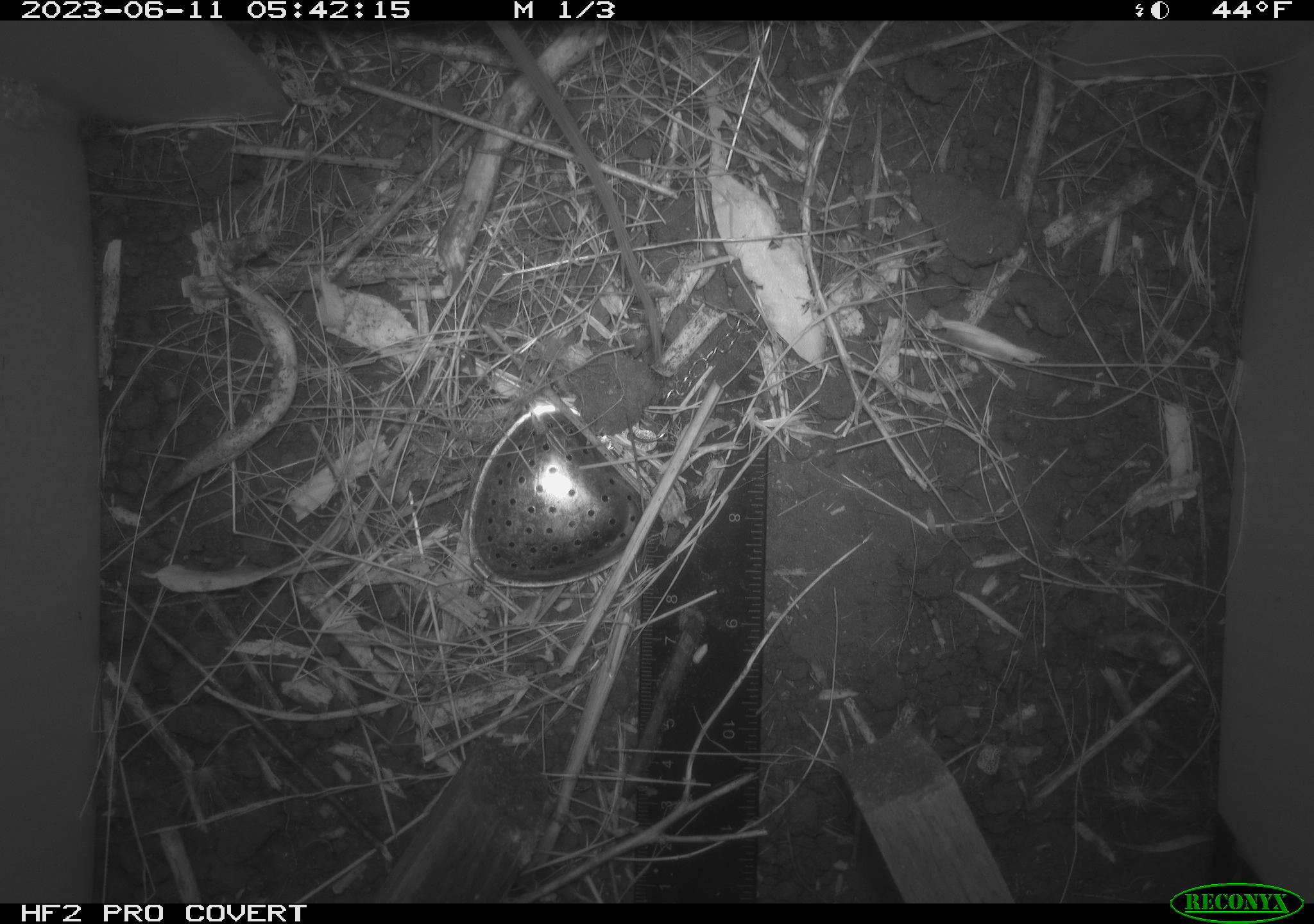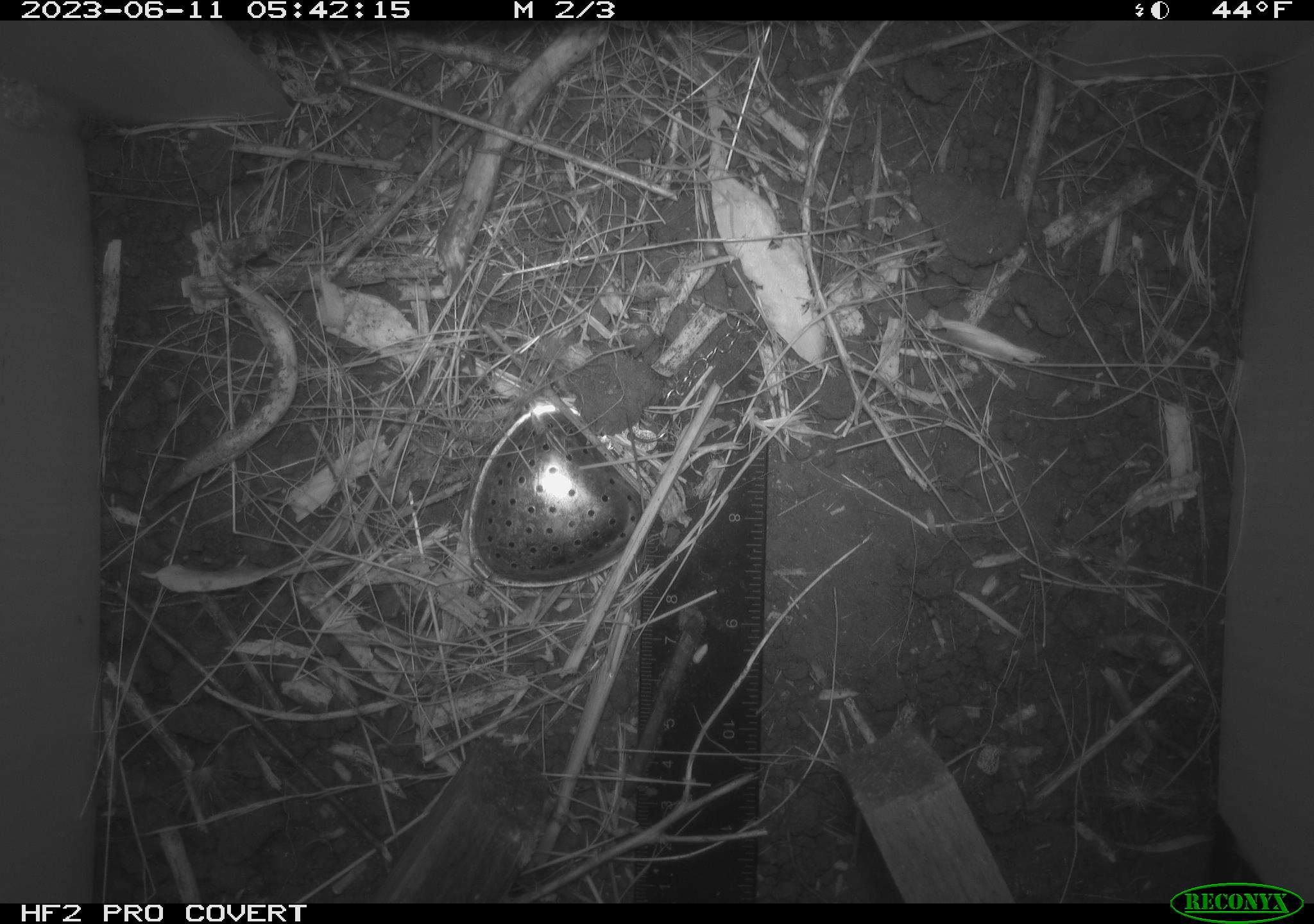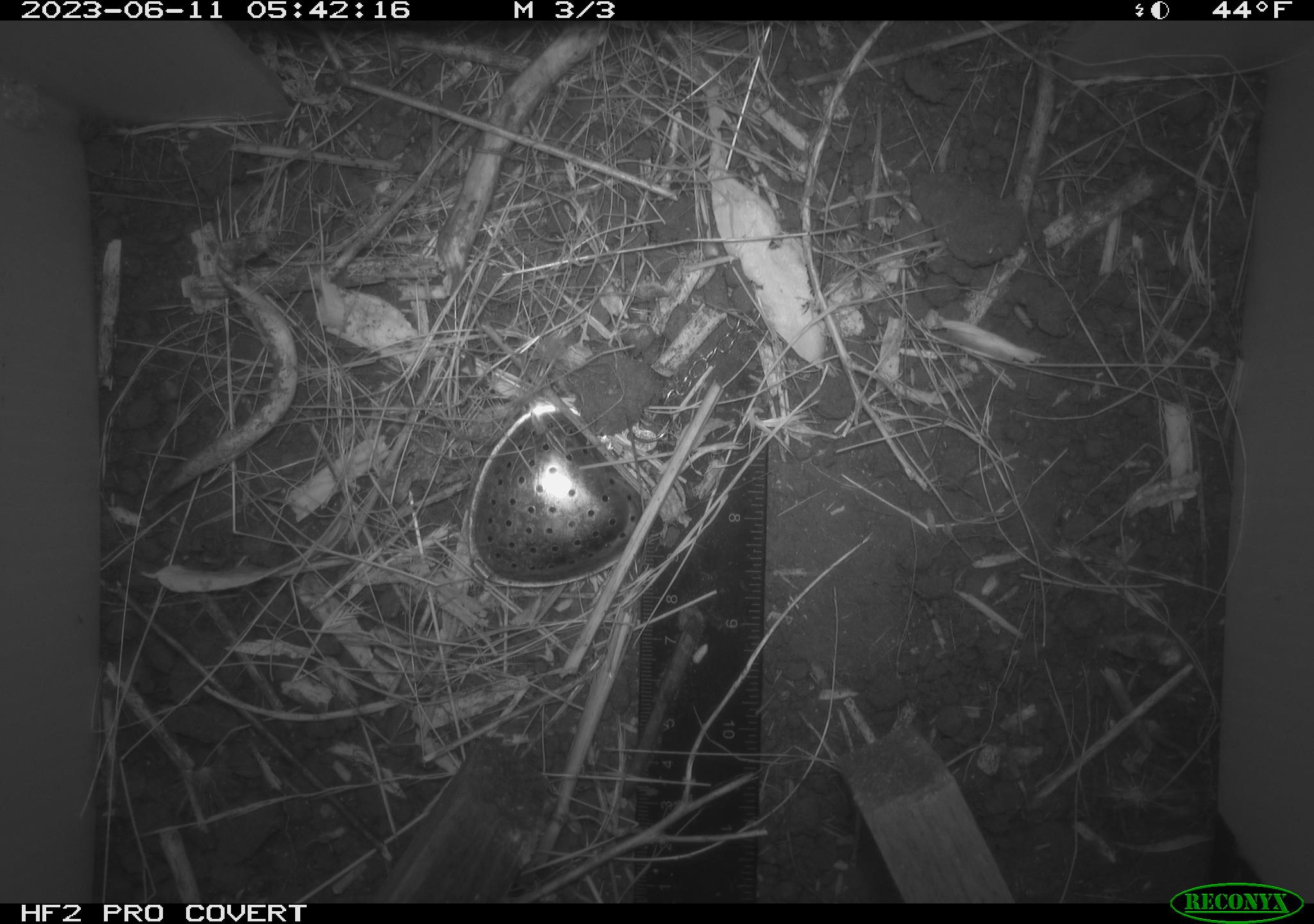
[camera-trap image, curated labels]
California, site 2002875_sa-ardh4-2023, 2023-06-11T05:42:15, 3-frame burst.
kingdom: Animalia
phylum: Chordata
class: Mammalia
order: Rodentia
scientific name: Rodentia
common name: mouse species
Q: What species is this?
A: Mouse species (Rodentia).